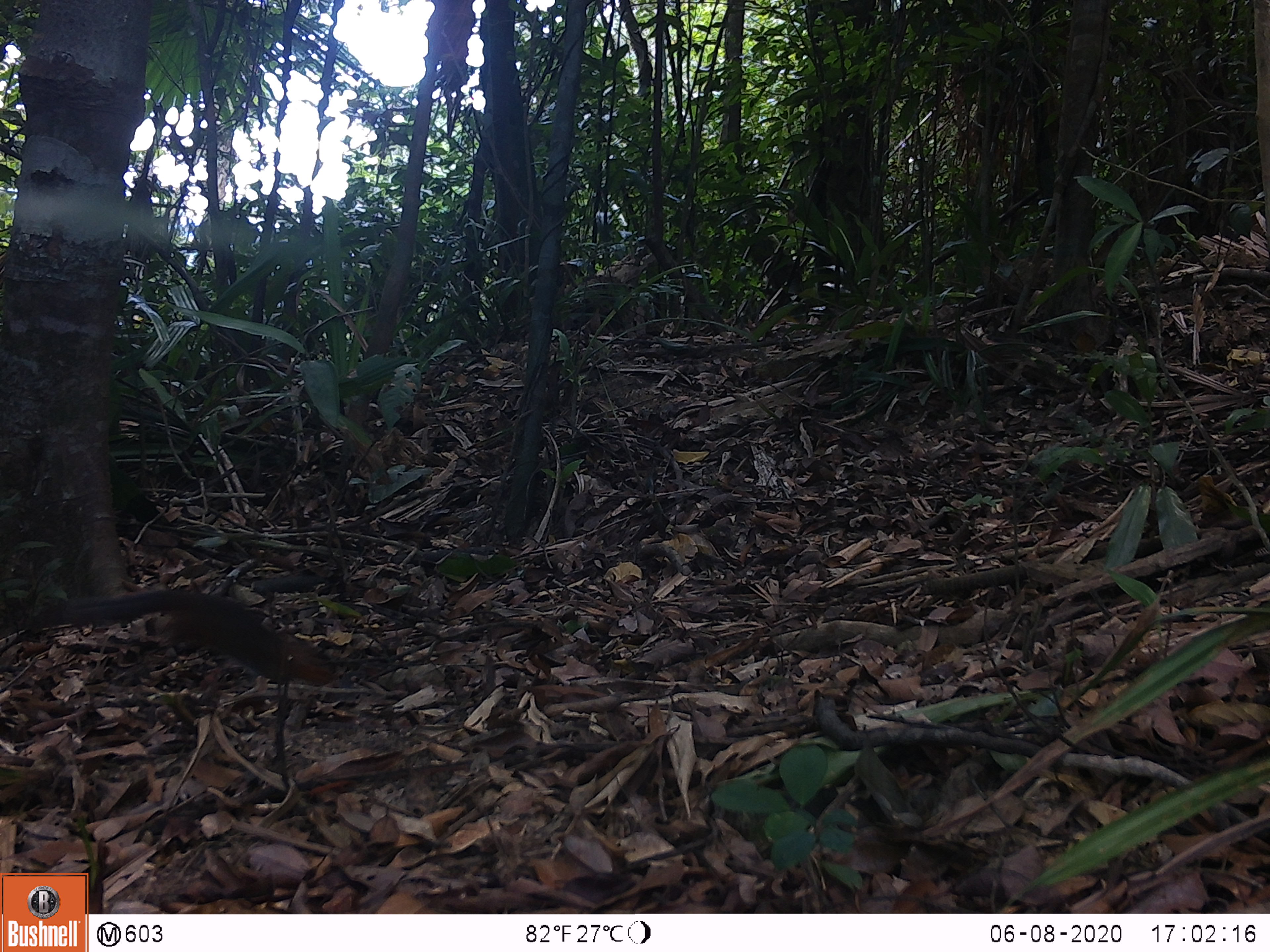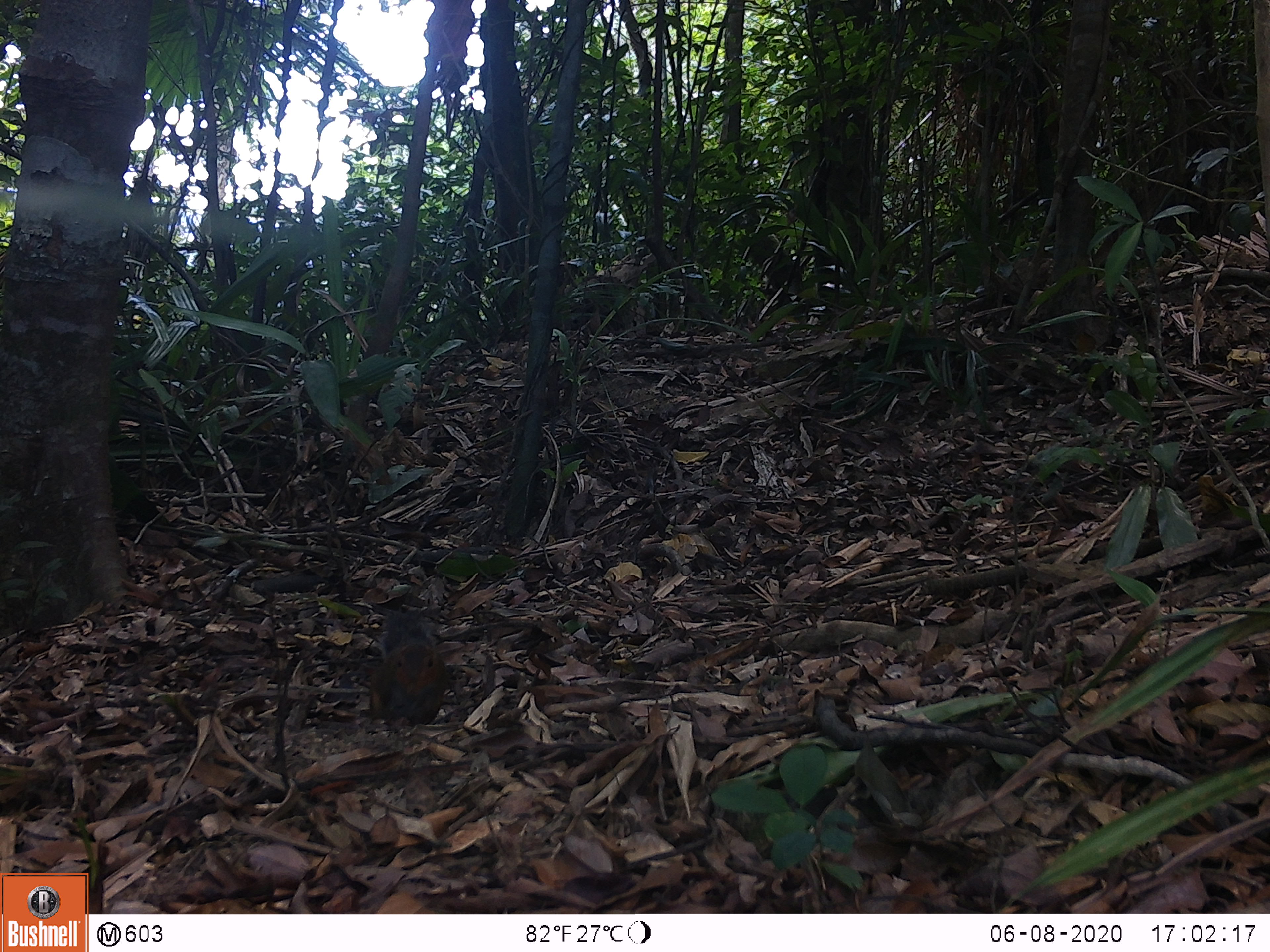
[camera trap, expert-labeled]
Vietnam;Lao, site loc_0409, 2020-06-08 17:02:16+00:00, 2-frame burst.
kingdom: Animalia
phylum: Chordata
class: Mammalia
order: Rodentia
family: Sciuridae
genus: Dremomys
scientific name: Dremomys rufigenis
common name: red-cheeked squirrel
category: red cheeked squirrel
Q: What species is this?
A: Red cheeked squirrel (red-cheeked squirrel) (Dremomys rufigenis).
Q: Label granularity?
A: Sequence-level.